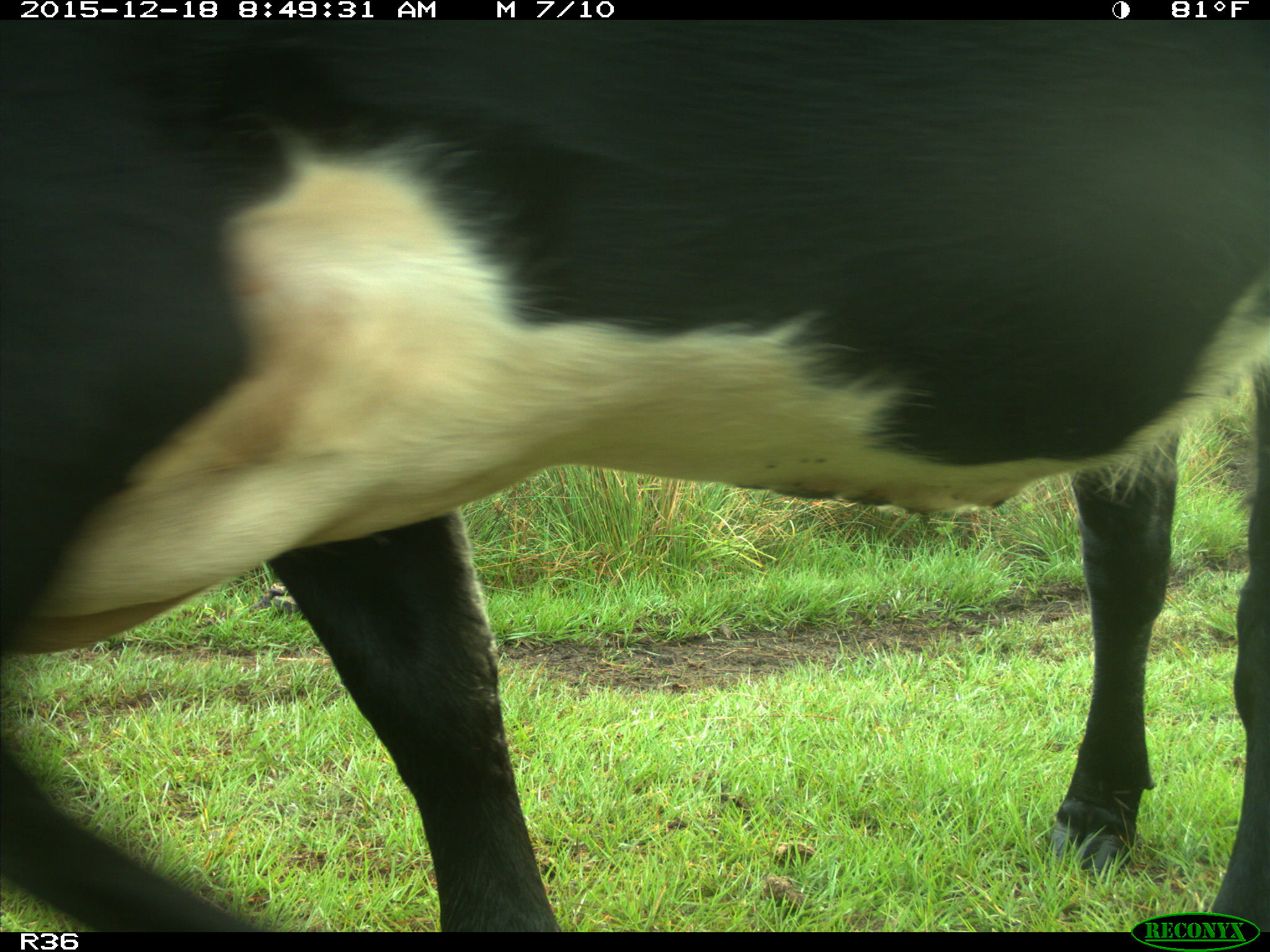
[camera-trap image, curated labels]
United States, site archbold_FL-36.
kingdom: Animalia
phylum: Chordata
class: Mammalia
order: Artiodactyla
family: Bovidae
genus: Bos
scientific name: Bos taurus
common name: domestic cow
Bos taurus (domestic cow).